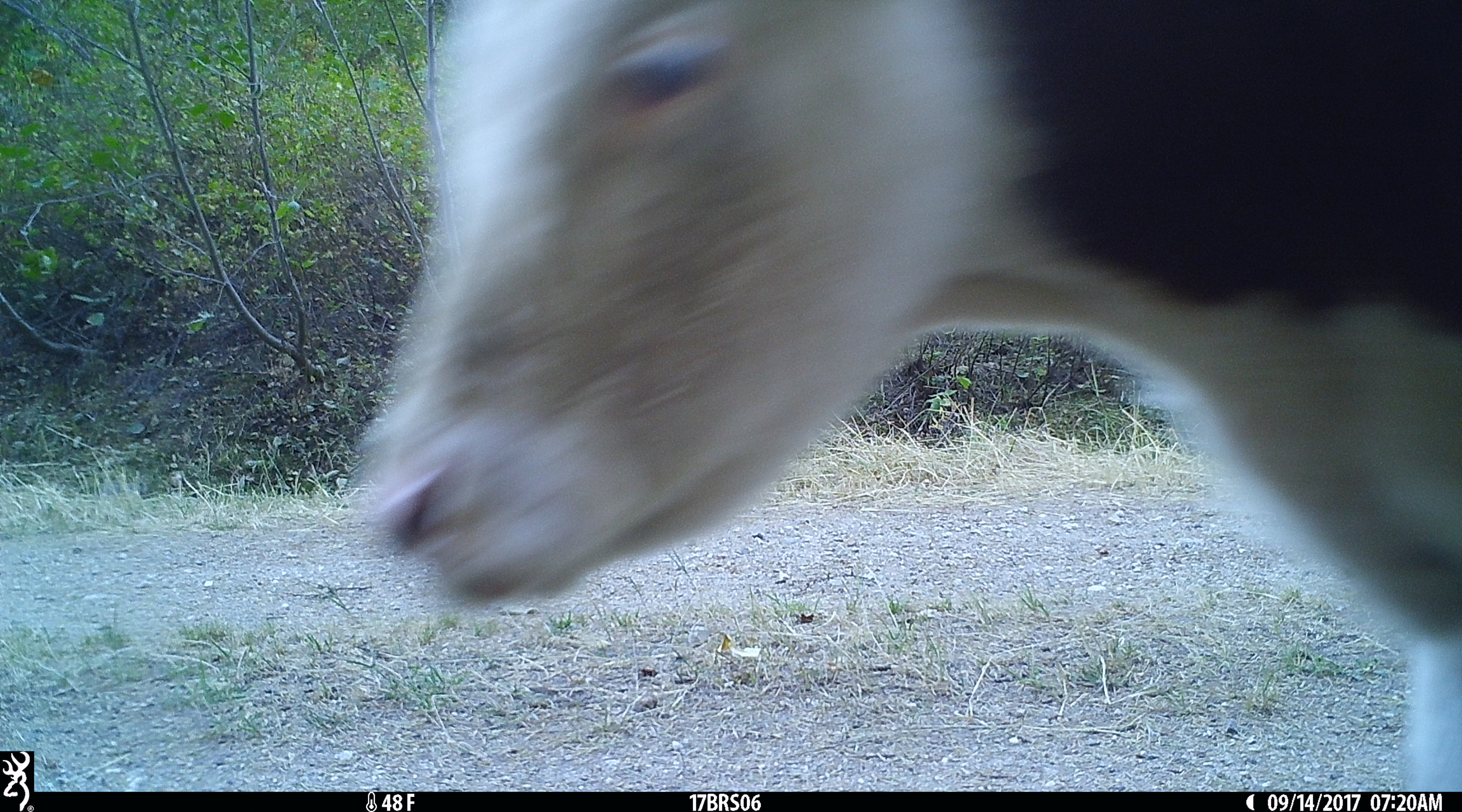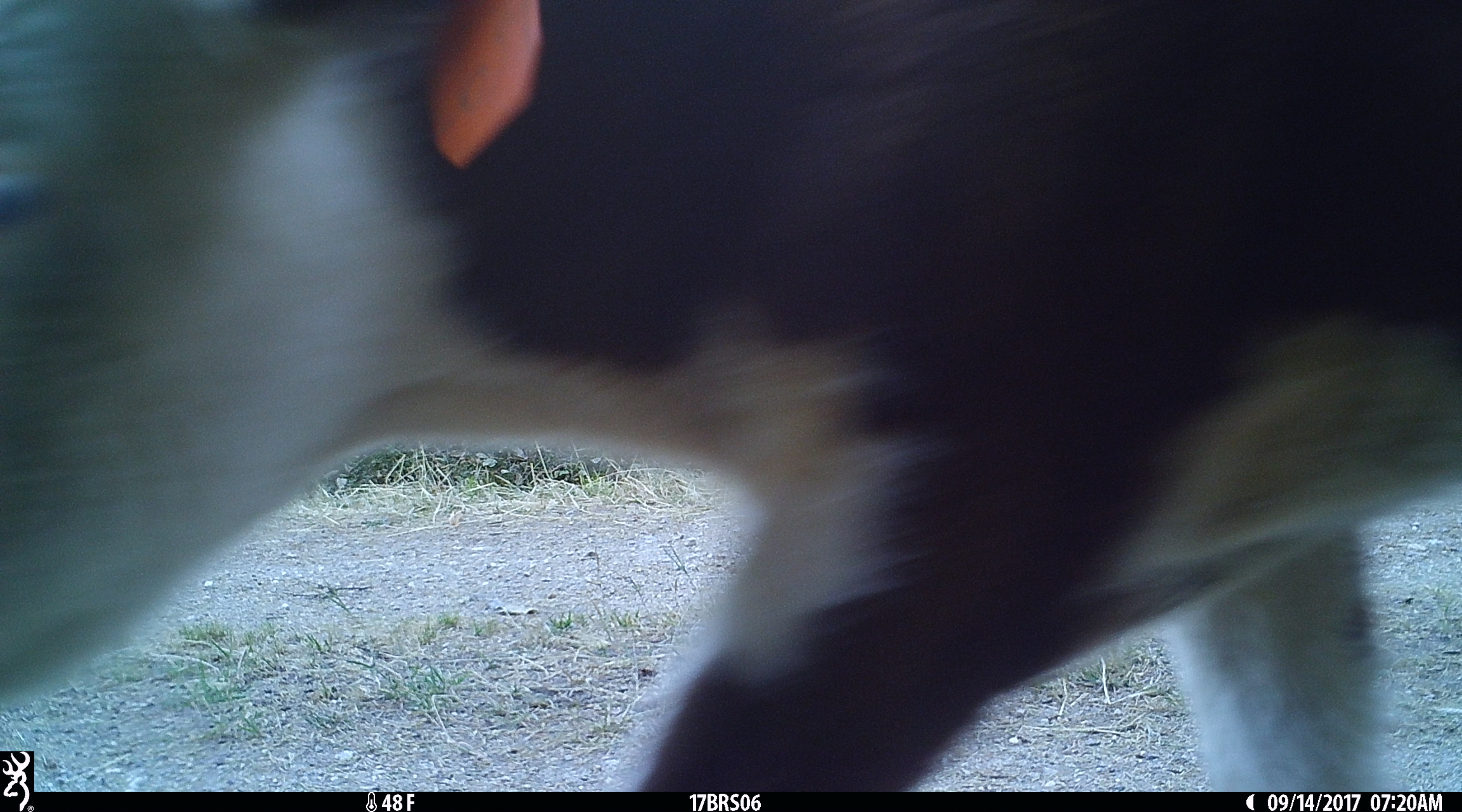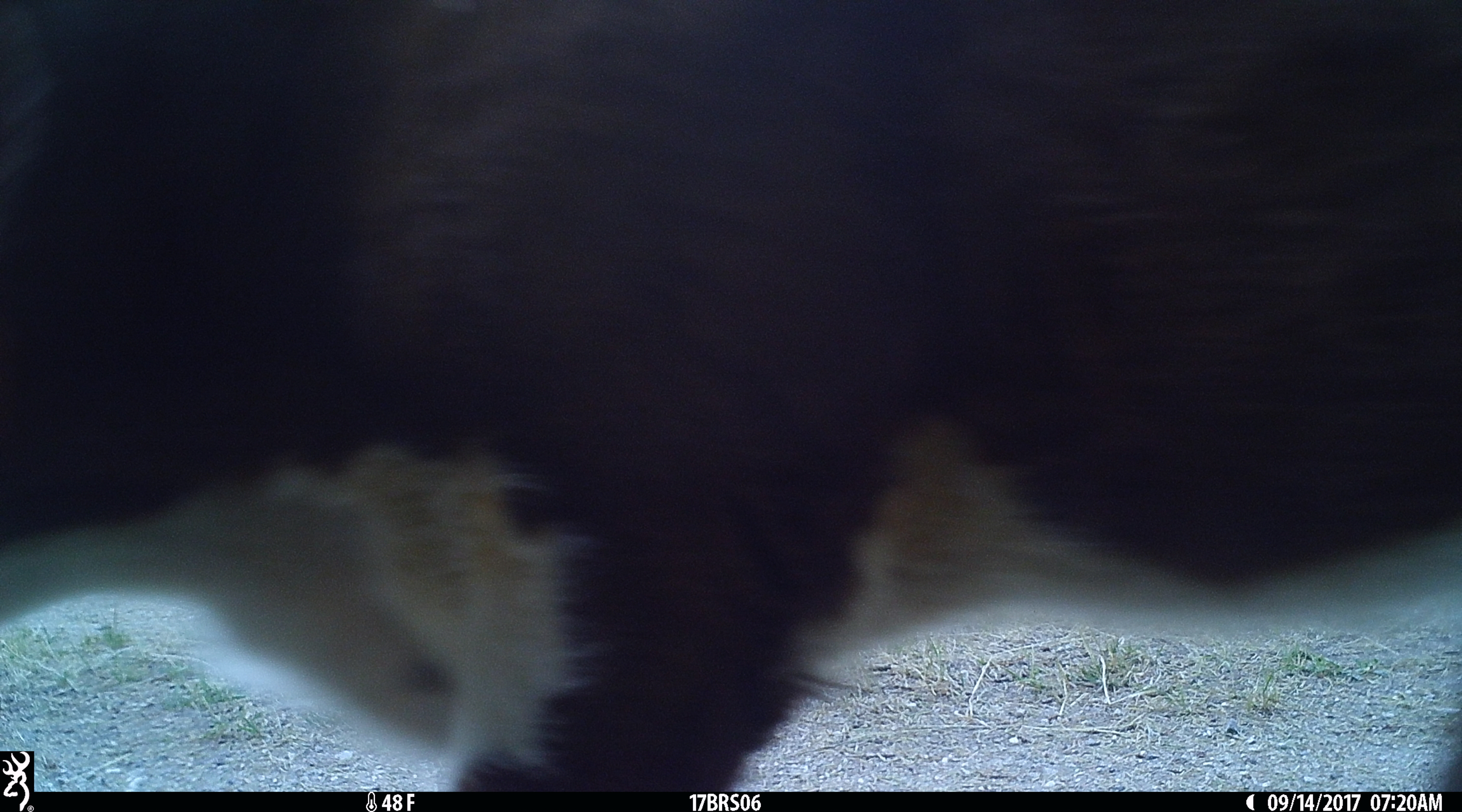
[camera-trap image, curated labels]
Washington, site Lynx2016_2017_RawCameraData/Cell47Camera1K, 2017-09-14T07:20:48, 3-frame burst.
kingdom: Animalia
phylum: Chordata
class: Mammalia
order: Artiodactyla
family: Bovidae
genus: Bos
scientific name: Bos taurus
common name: domestic cattle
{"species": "domestic cattle (Bos taurus)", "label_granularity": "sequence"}